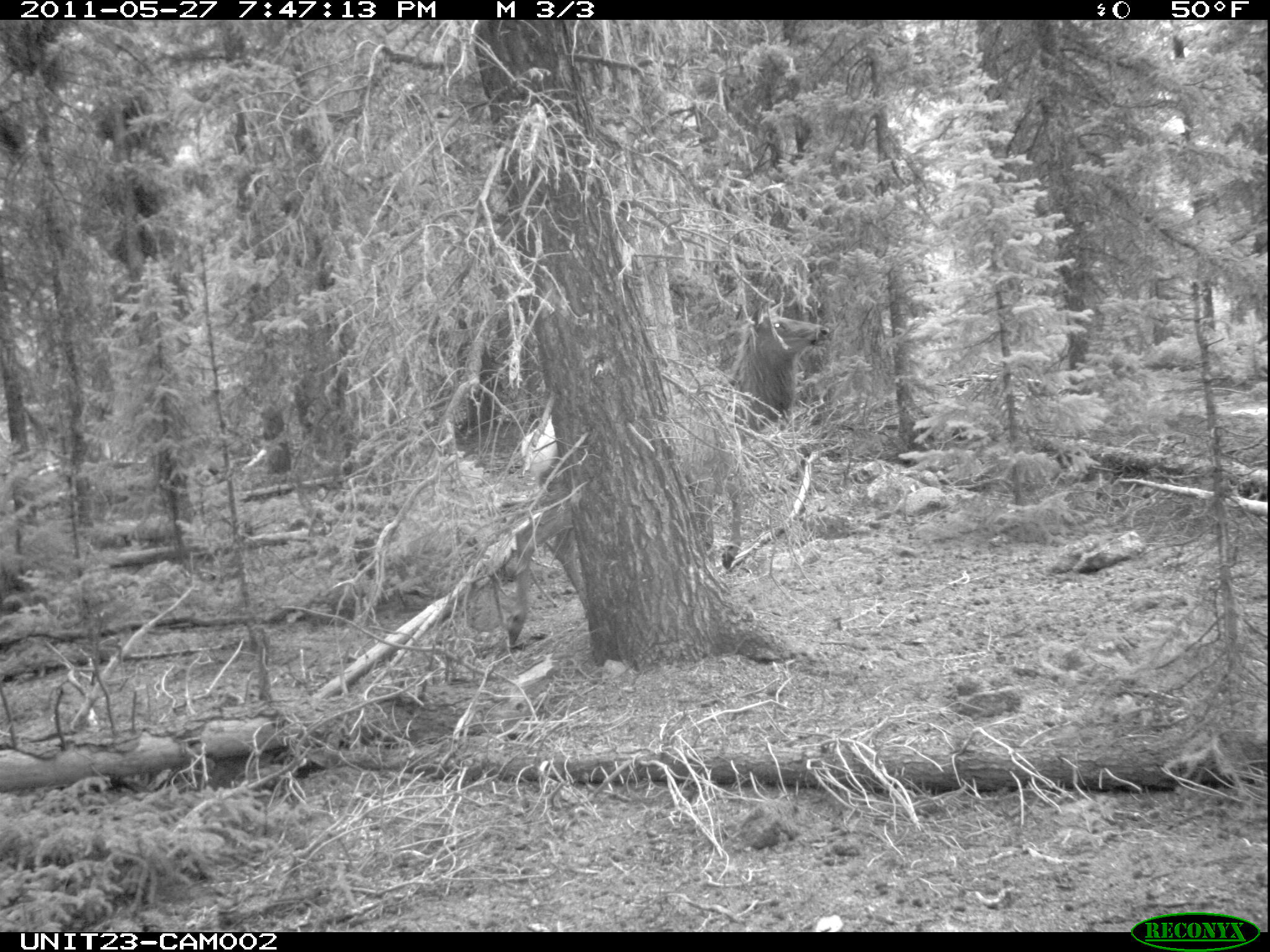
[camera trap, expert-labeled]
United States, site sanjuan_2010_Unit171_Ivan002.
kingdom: Animalia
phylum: Chordata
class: Mammalia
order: Artiodactyla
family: Cervidae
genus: Cervus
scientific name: Cervus elaphus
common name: red deer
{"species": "Cervus elaphus (red deer)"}